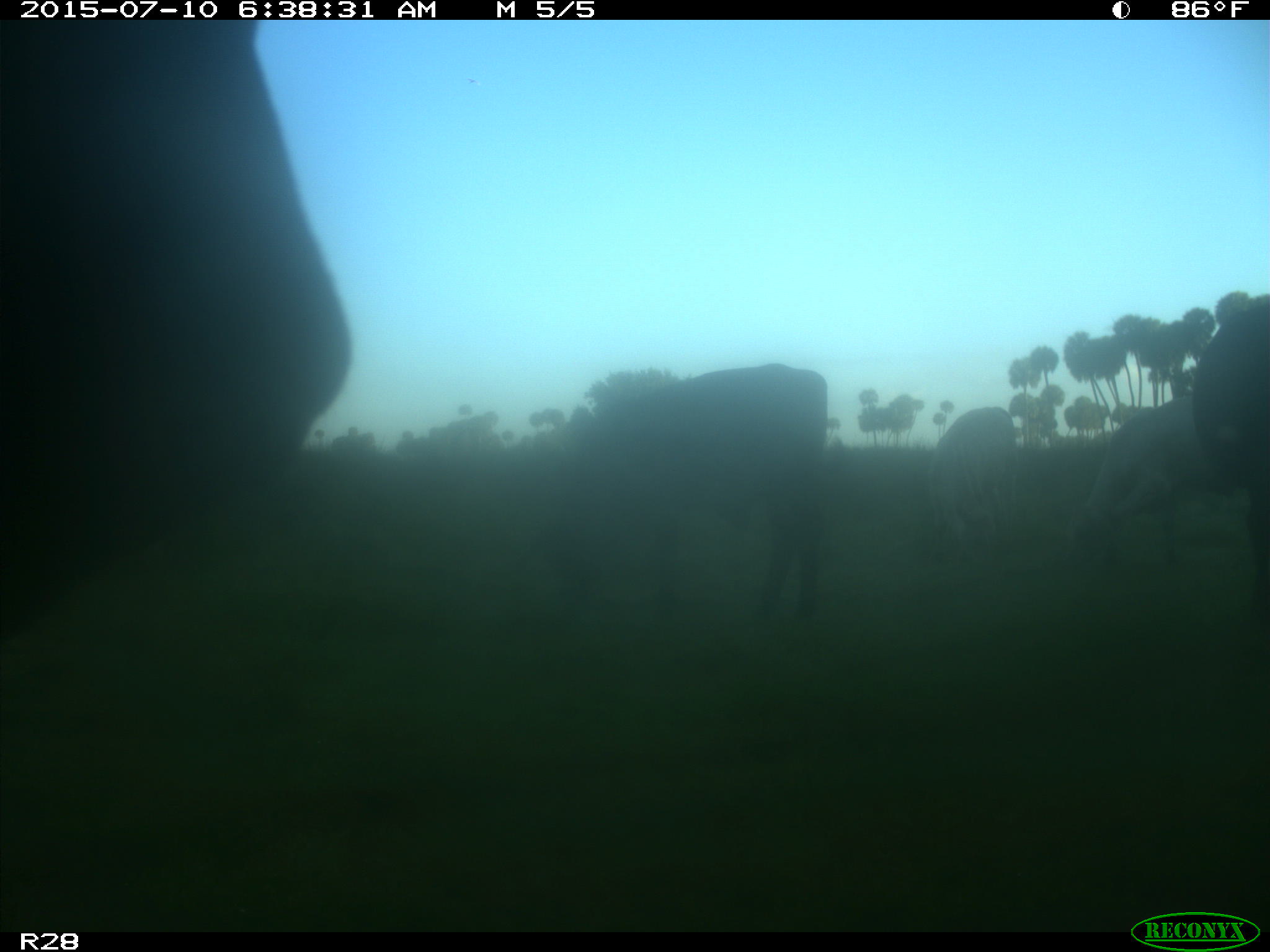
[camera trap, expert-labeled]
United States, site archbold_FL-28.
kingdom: Animalia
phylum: Chordata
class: Mammalia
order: Artiodactyla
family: Bovidae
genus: Bos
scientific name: Bos taurus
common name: domestic cow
Bos taurus (domestic cow).